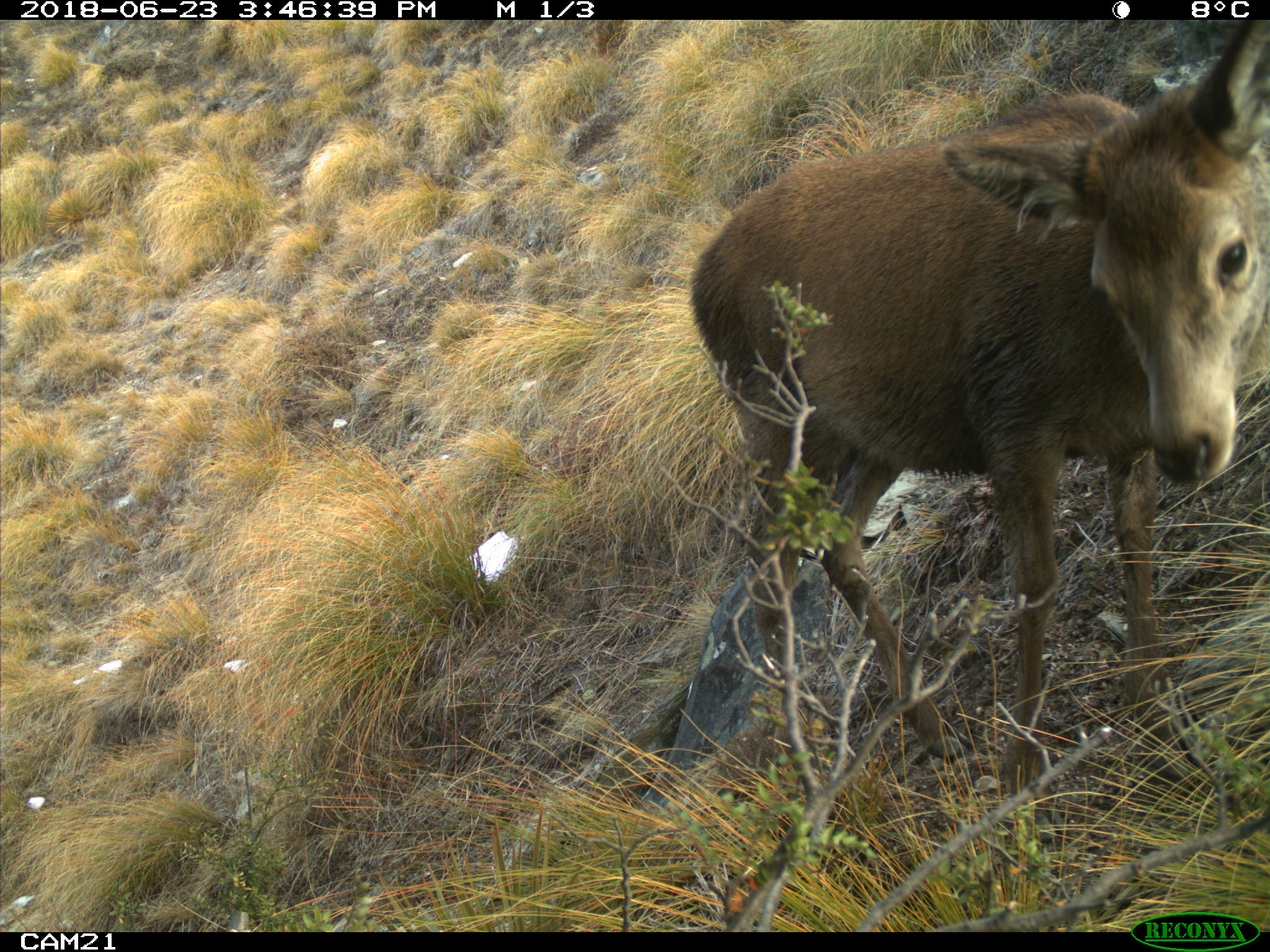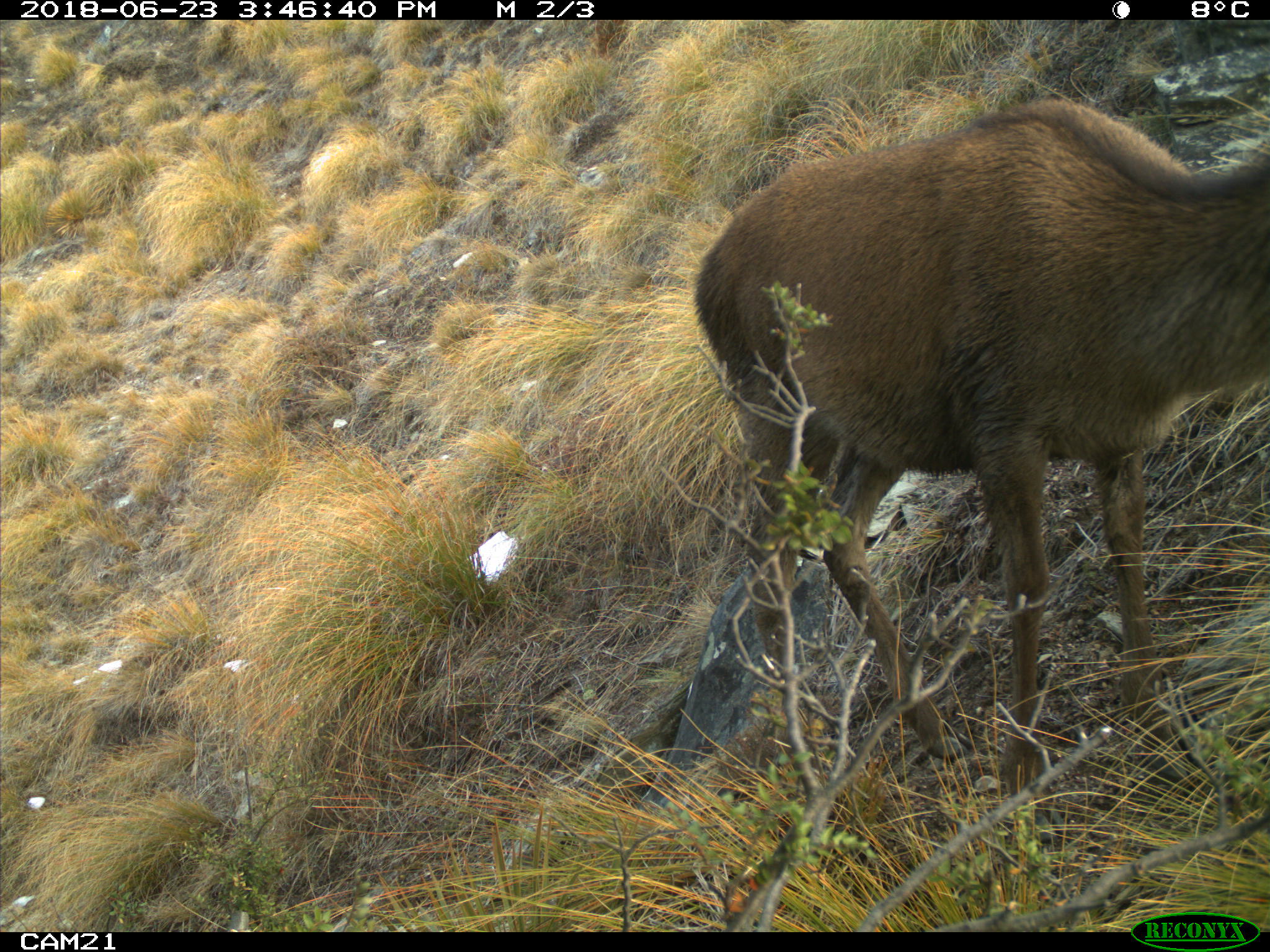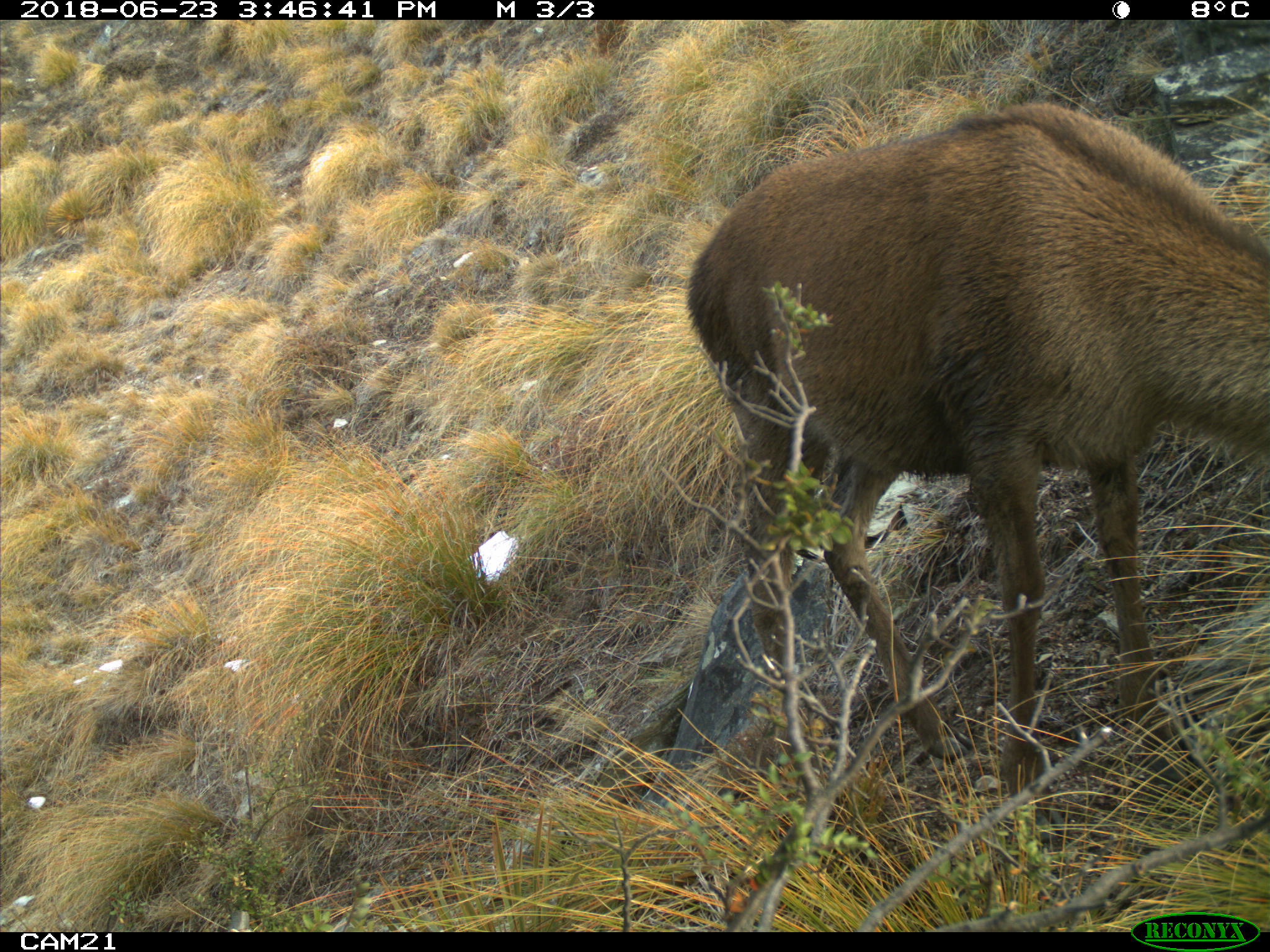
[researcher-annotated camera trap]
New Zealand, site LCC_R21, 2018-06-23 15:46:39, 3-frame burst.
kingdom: Animalia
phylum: Chordata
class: Mammalia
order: Artiodactyla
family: Cervidae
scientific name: Cervidae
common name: deer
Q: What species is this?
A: Deer (Cervidae).